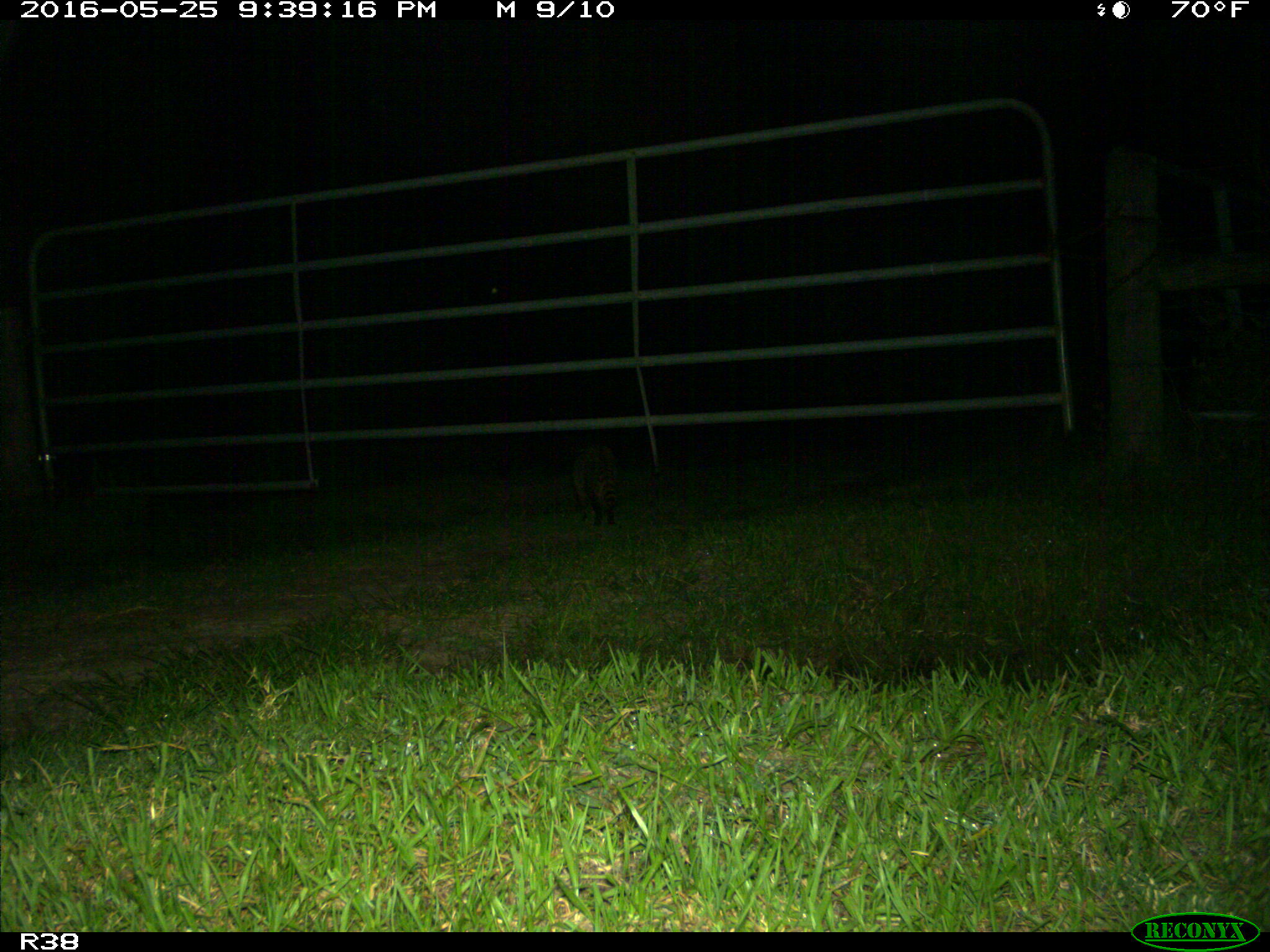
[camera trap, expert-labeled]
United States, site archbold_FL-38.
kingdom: Animalia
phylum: Chordata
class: Mammalia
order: Carnivora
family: Procyonidae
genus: Procyon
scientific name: Procyon lotor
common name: common raccoon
Procyon lotor (common raccoon).